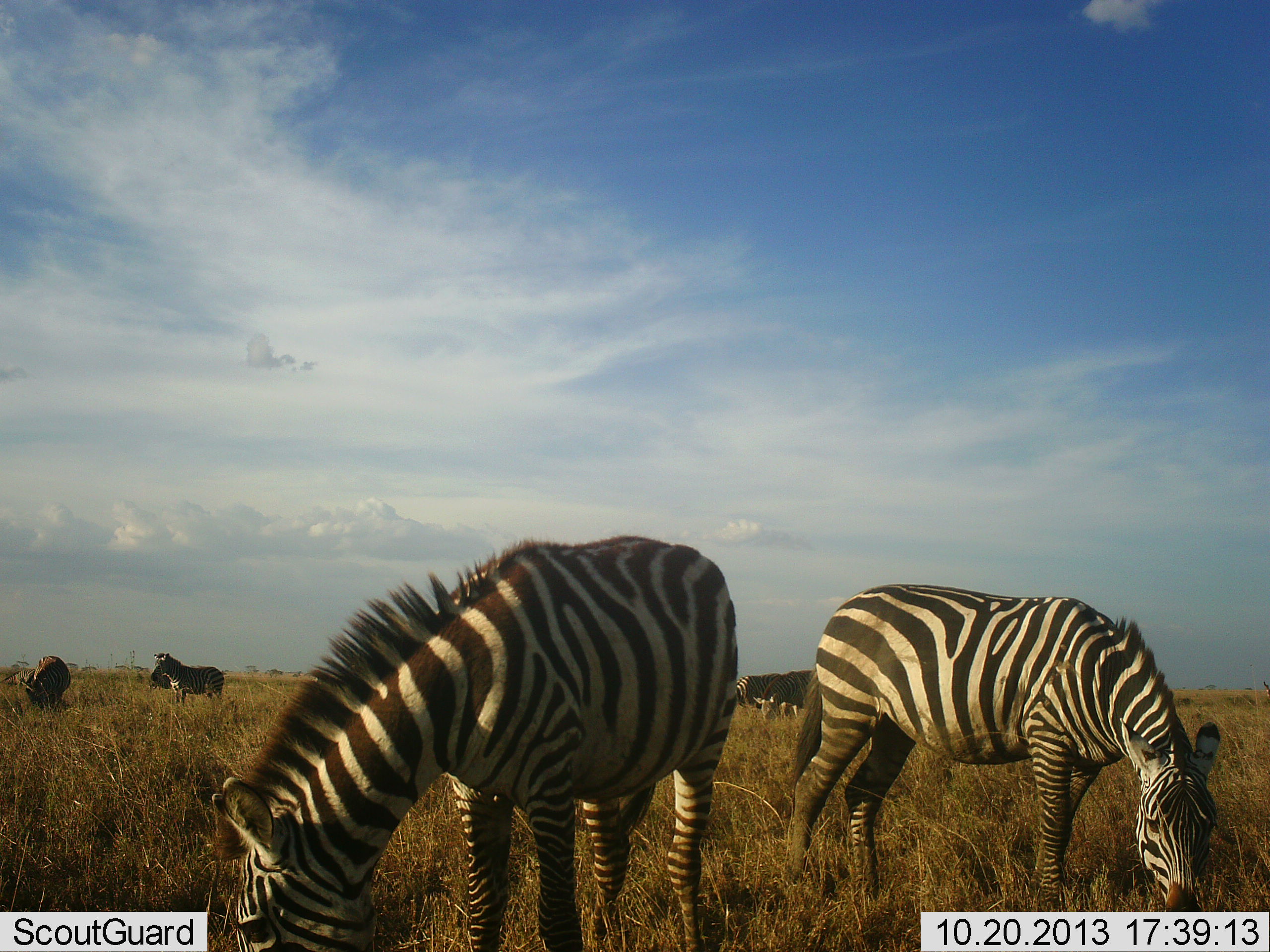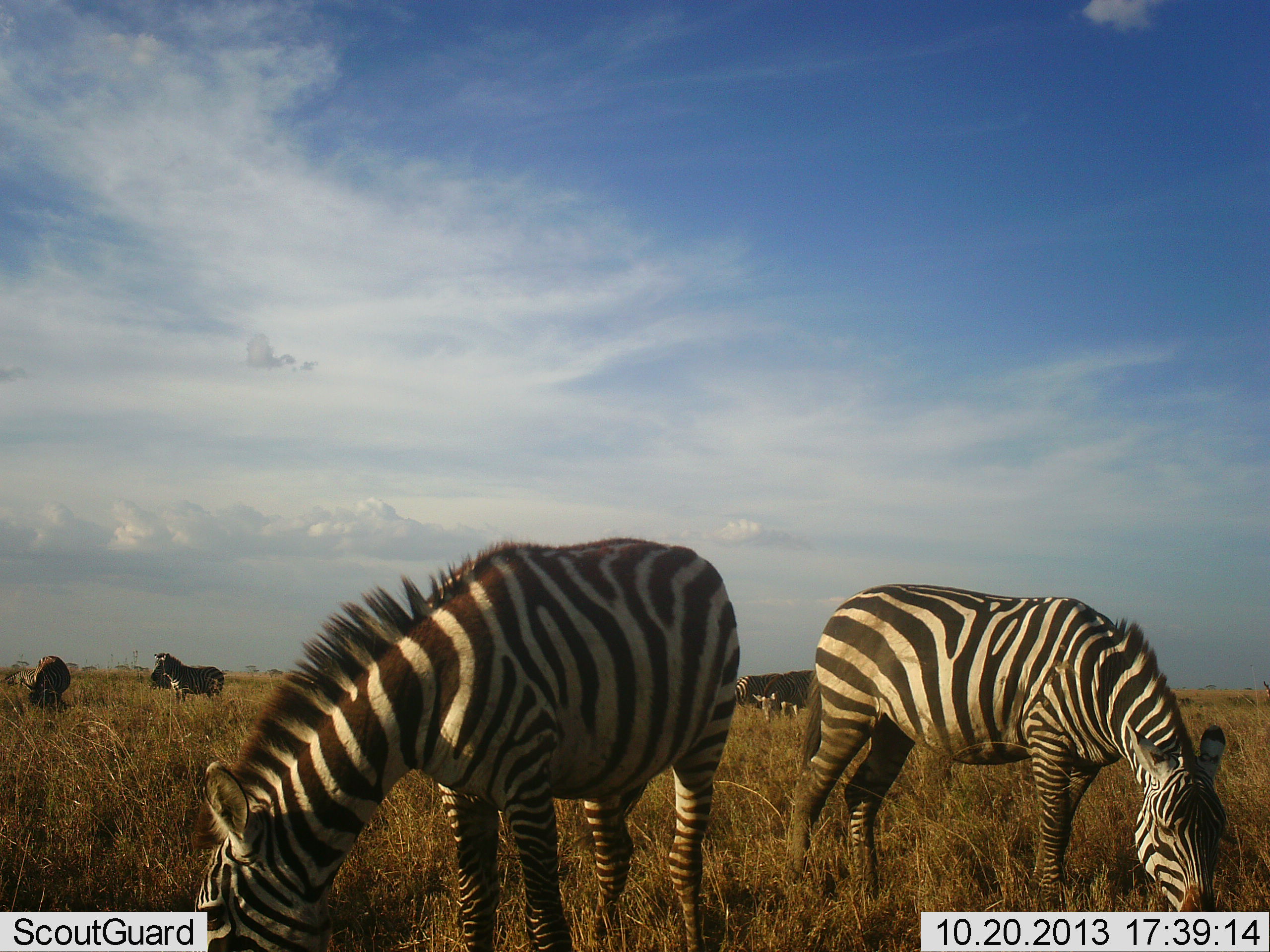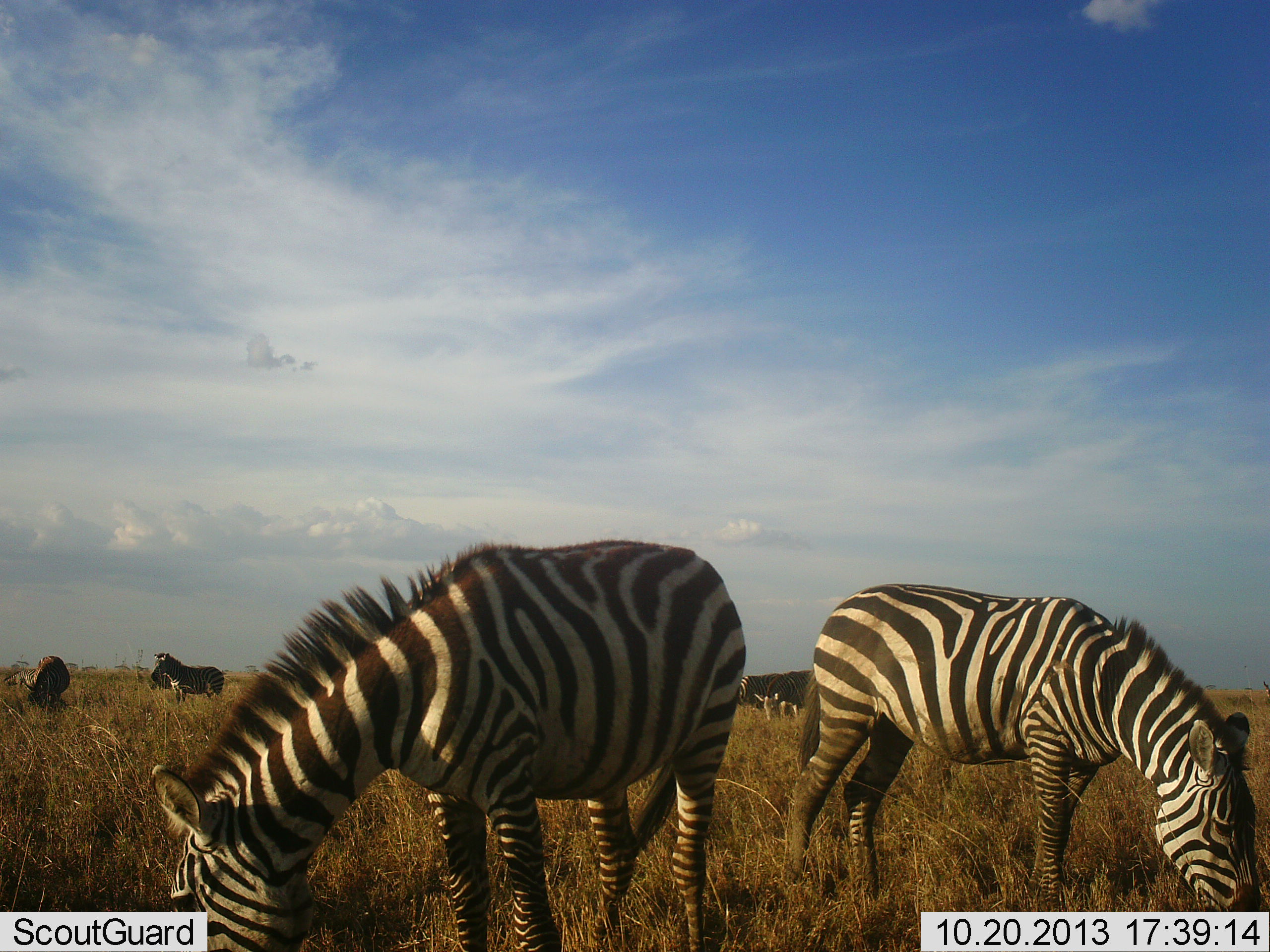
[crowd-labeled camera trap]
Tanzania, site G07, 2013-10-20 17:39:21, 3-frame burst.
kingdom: Animalia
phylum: Chordata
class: Mammalia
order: Perissodactyla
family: Equidae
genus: Equus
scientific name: Equus quagga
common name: plains zebra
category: zebra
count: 5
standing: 45%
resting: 3%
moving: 3%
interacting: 0%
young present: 0%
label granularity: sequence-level